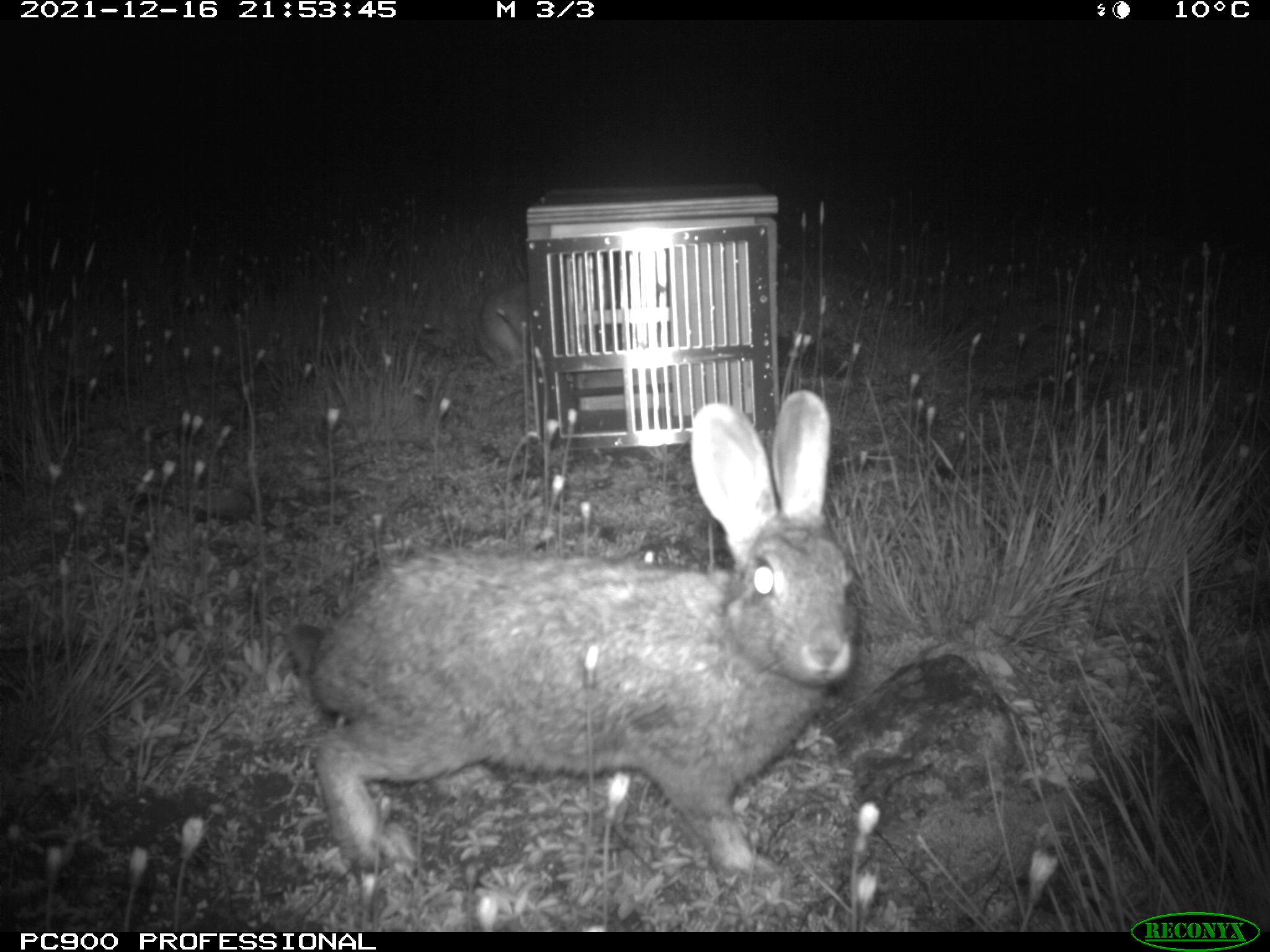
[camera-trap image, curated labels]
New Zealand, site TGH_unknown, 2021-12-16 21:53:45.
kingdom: Animalia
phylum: Chordata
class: Mammalia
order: Lagomorpha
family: Leporidae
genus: Oryctolagus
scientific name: Oryctolagus cuniculus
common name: european rabbit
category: rabbit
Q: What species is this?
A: Rabbit (european rabbit) (Oryctolagus cuniculus).